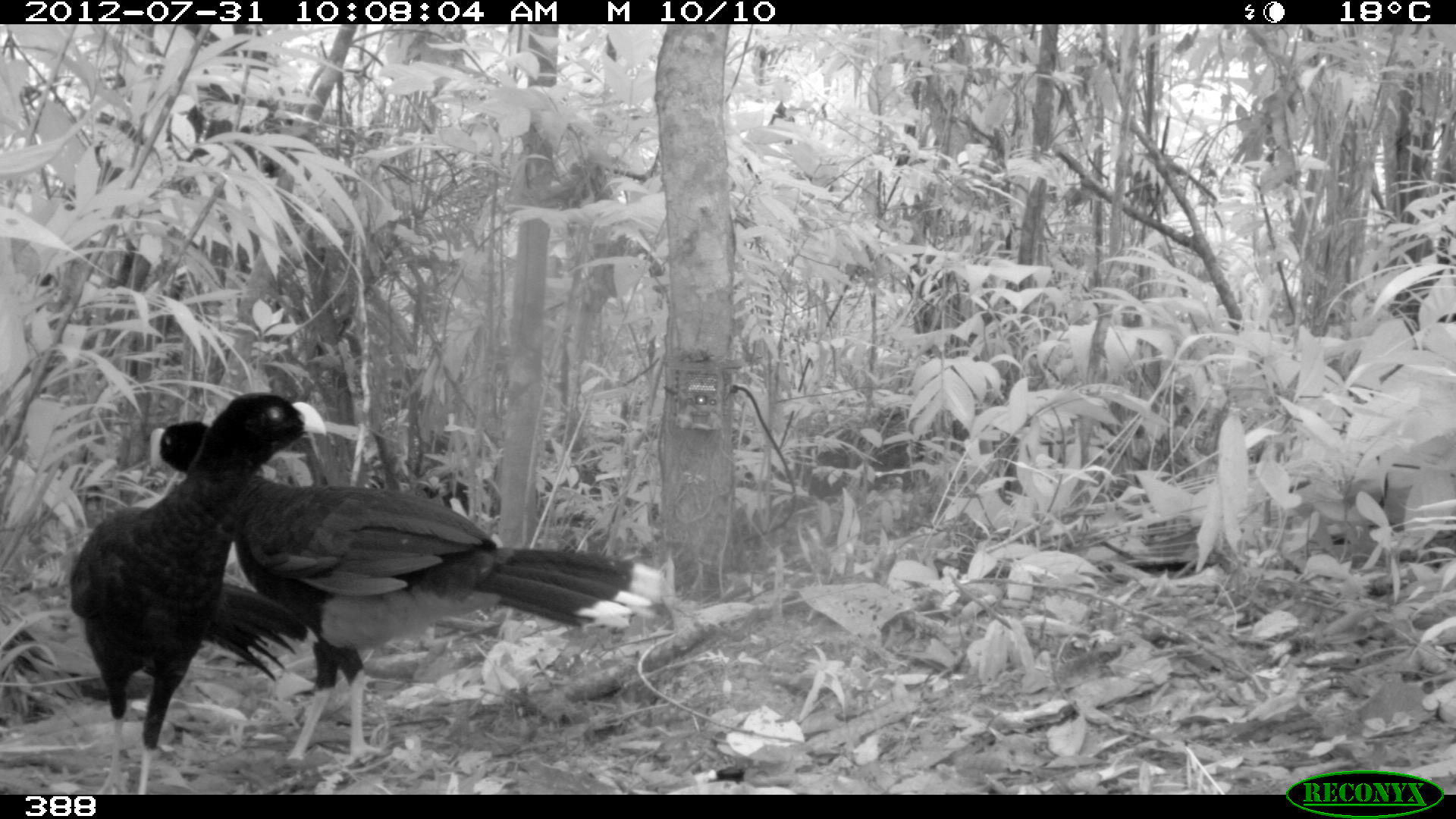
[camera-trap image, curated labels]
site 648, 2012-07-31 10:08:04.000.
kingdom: Animalia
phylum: Chordata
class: Aves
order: Galliformes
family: Cracidae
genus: Mitu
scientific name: Mitu tuberosum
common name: razor-billed curassow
Mitu tuberosum (razor-billed curassow).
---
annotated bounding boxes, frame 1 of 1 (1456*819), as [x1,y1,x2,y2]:
mitu tuberosum: [149,420,665,767]; [69,392,327,795]